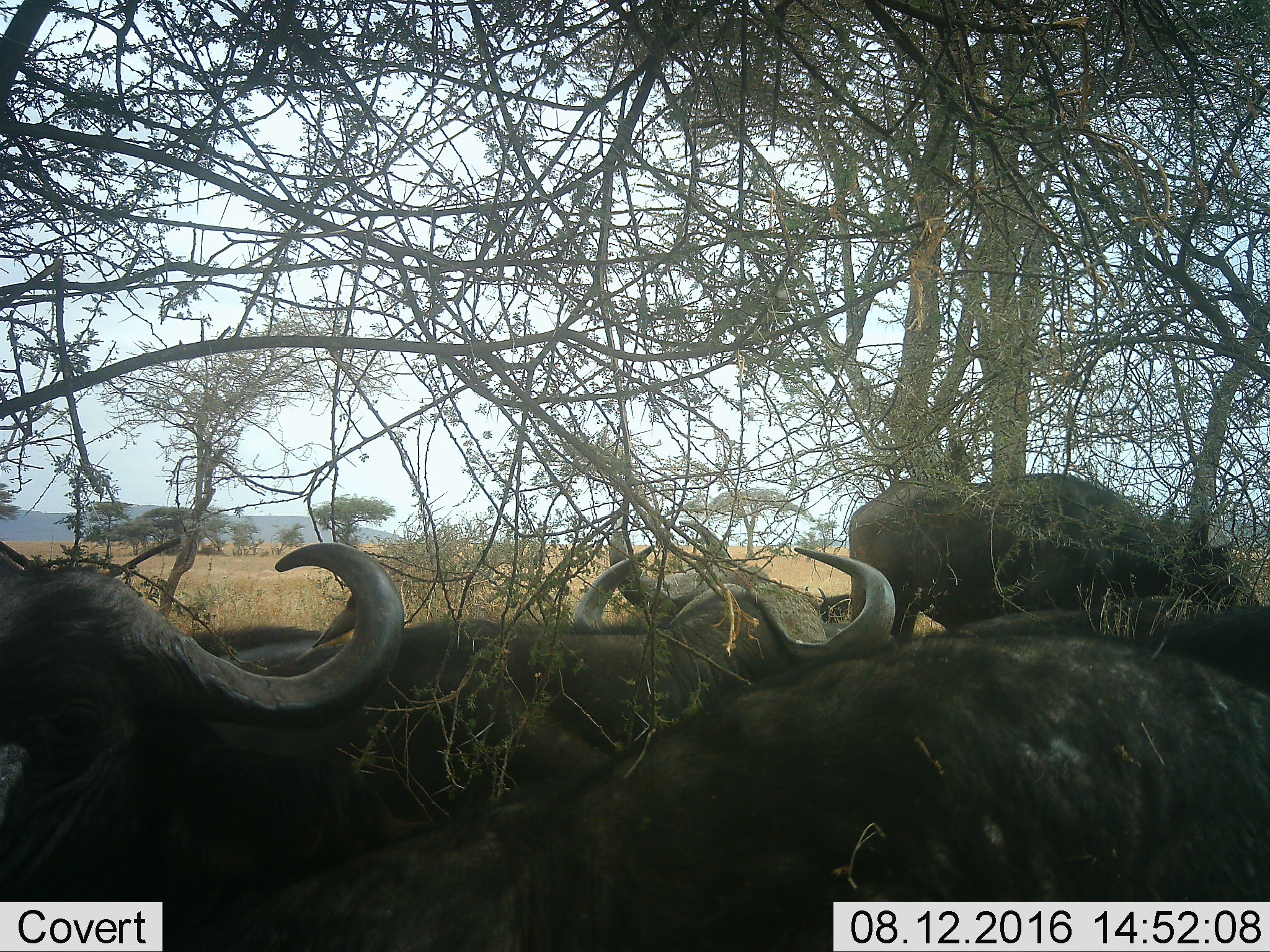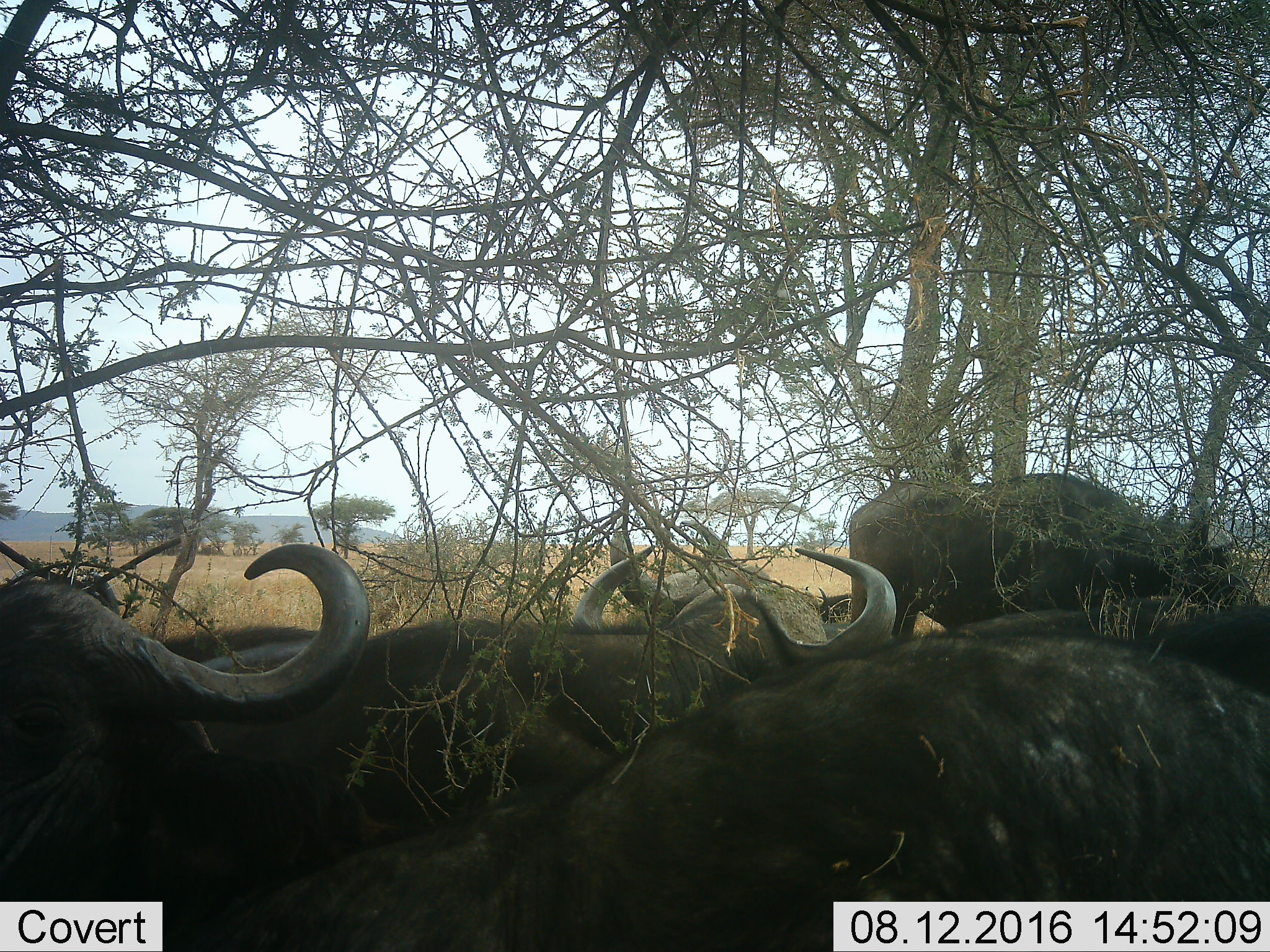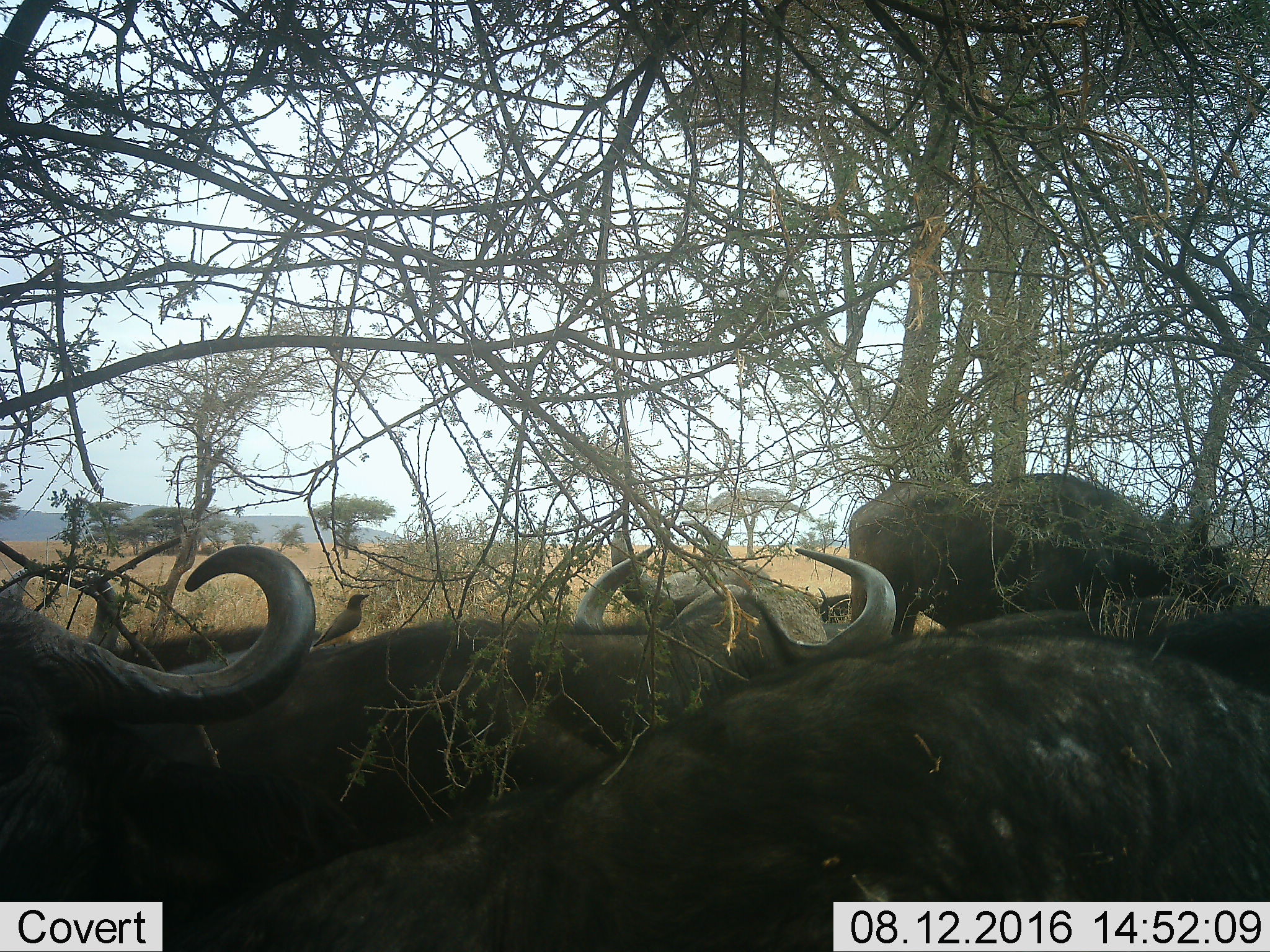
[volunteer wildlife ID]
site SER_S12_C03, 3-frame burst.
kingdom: Animalia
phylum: Chordata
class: Mammalia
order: Artiodactyla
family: Bovidae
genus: Syncerus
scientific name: Syncerus caffer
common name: african buffalo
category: buffalo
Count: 6.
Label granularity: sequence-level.